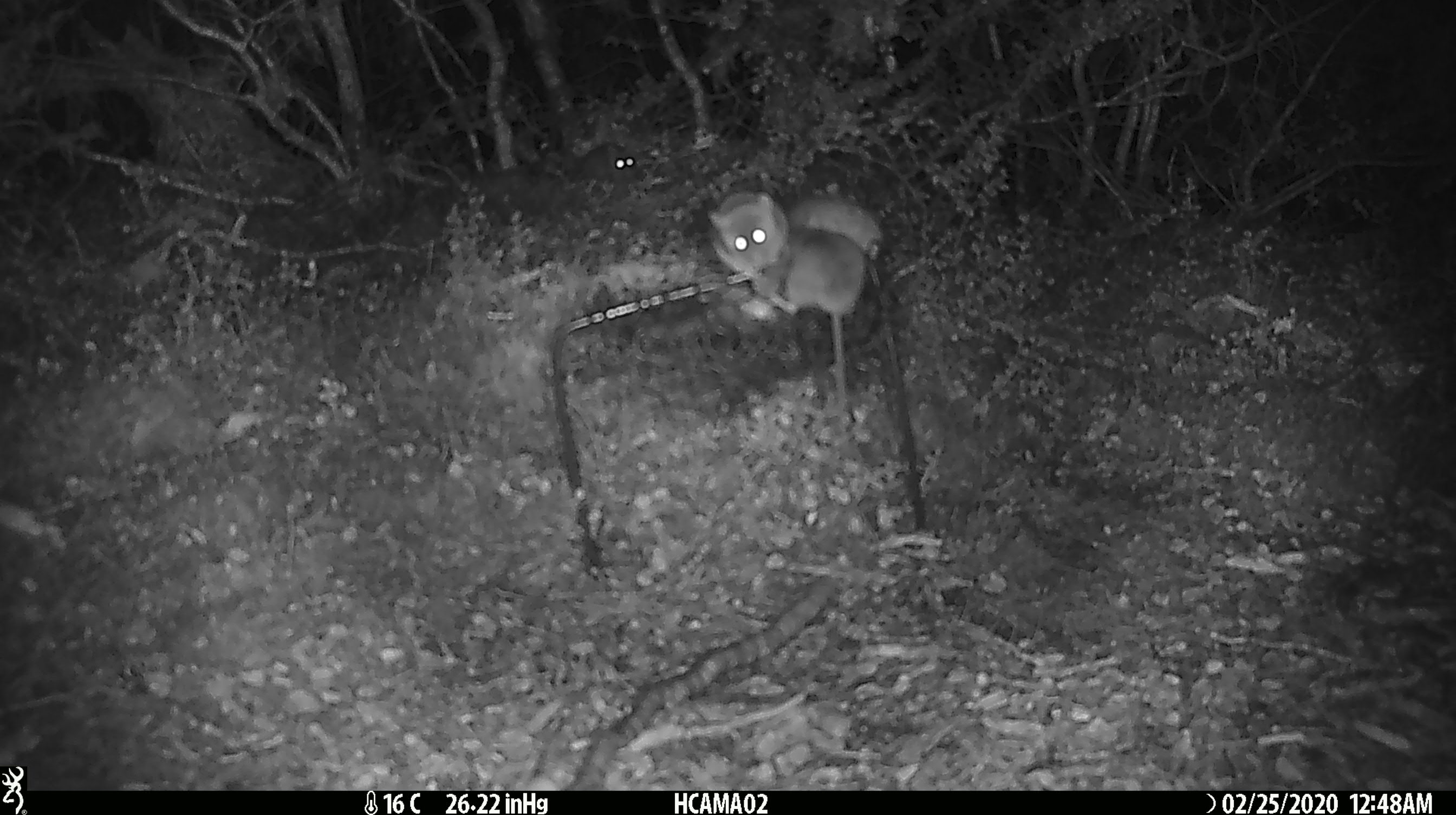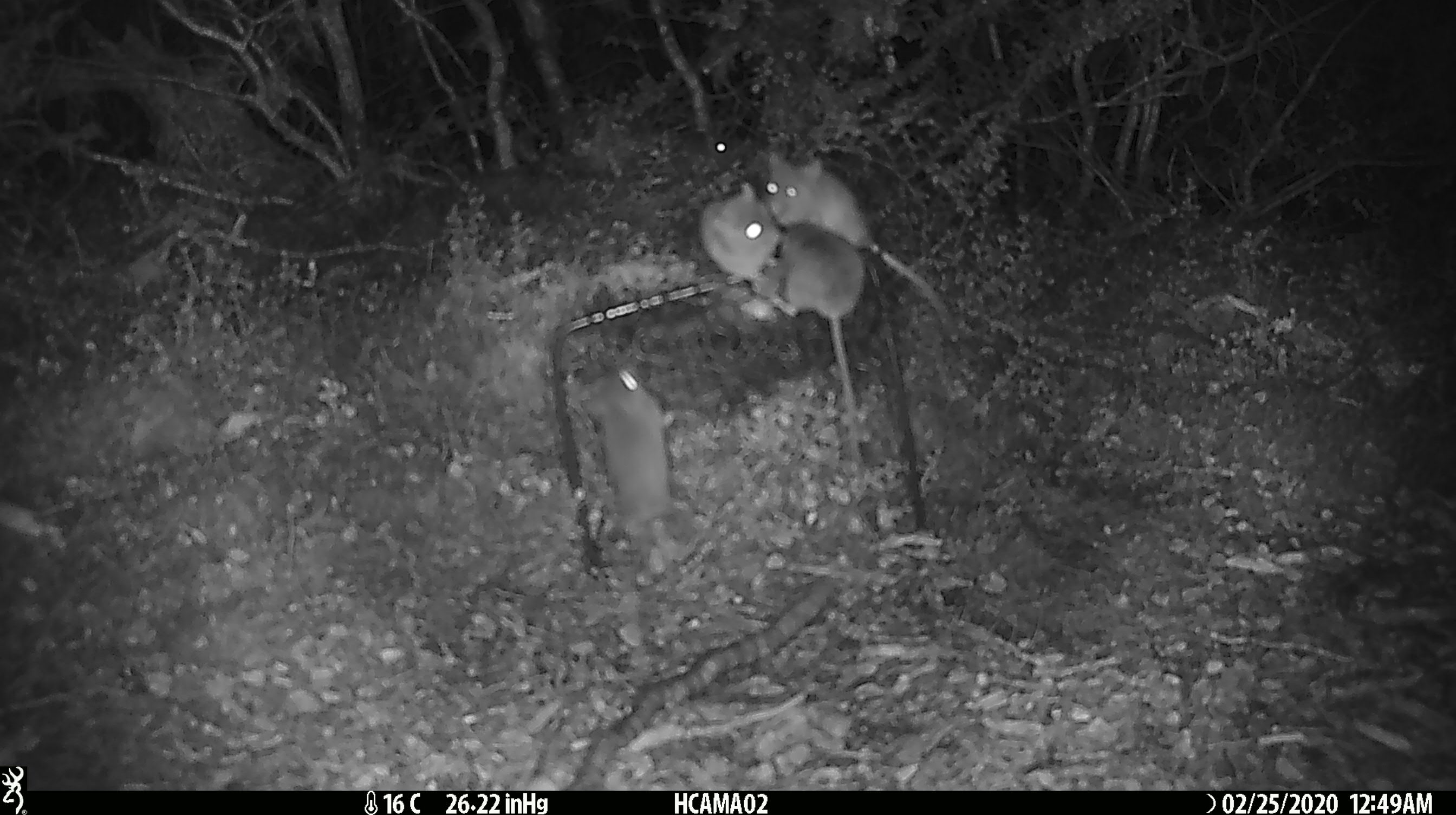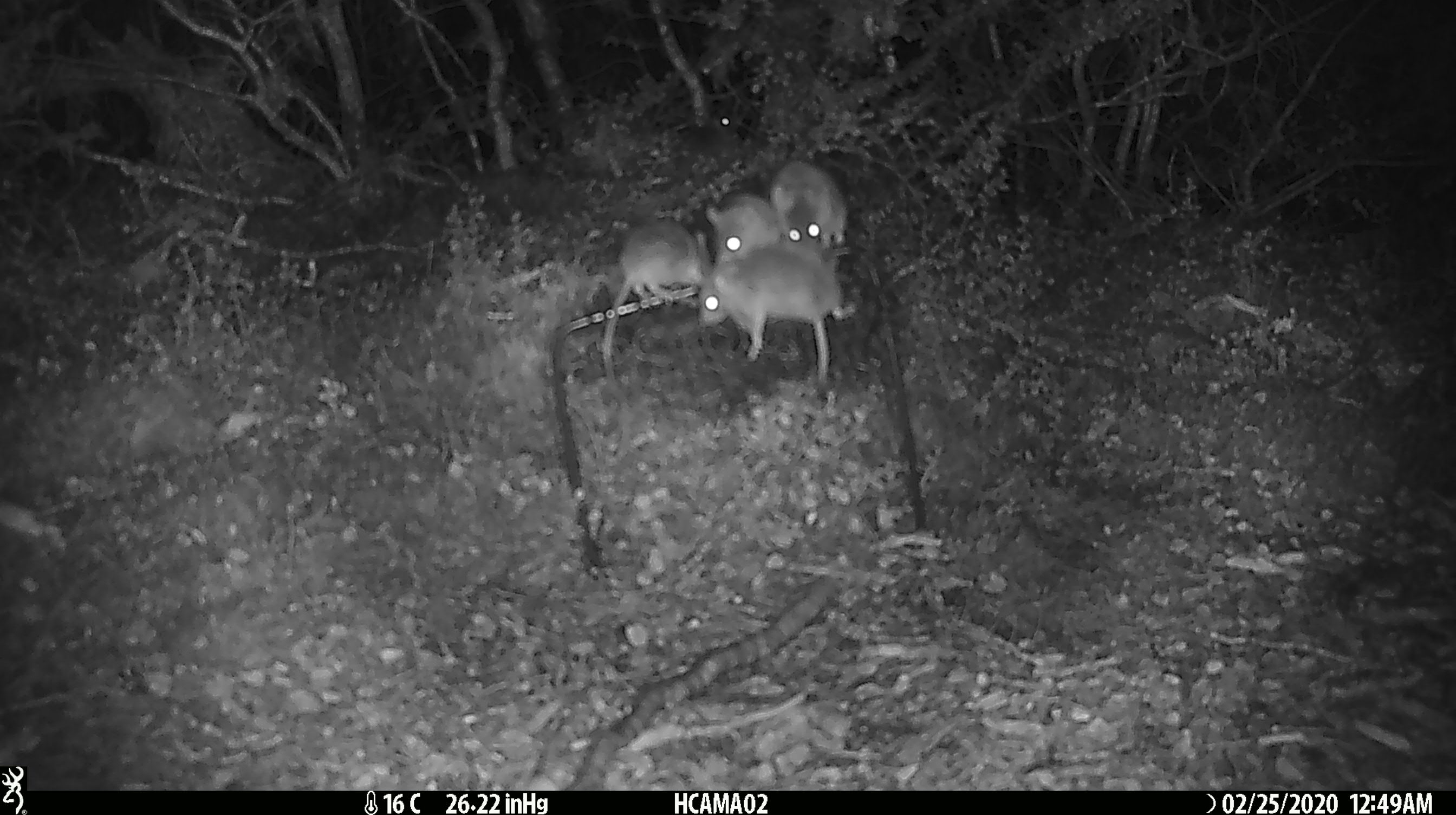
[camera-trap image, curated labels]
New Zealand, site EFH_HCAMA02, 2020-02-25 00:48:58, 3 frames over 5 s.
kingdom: Animalia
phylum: Chordata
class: Mammalia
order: Rodentia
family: Muridae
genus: Mus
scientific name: Mus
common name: mouse